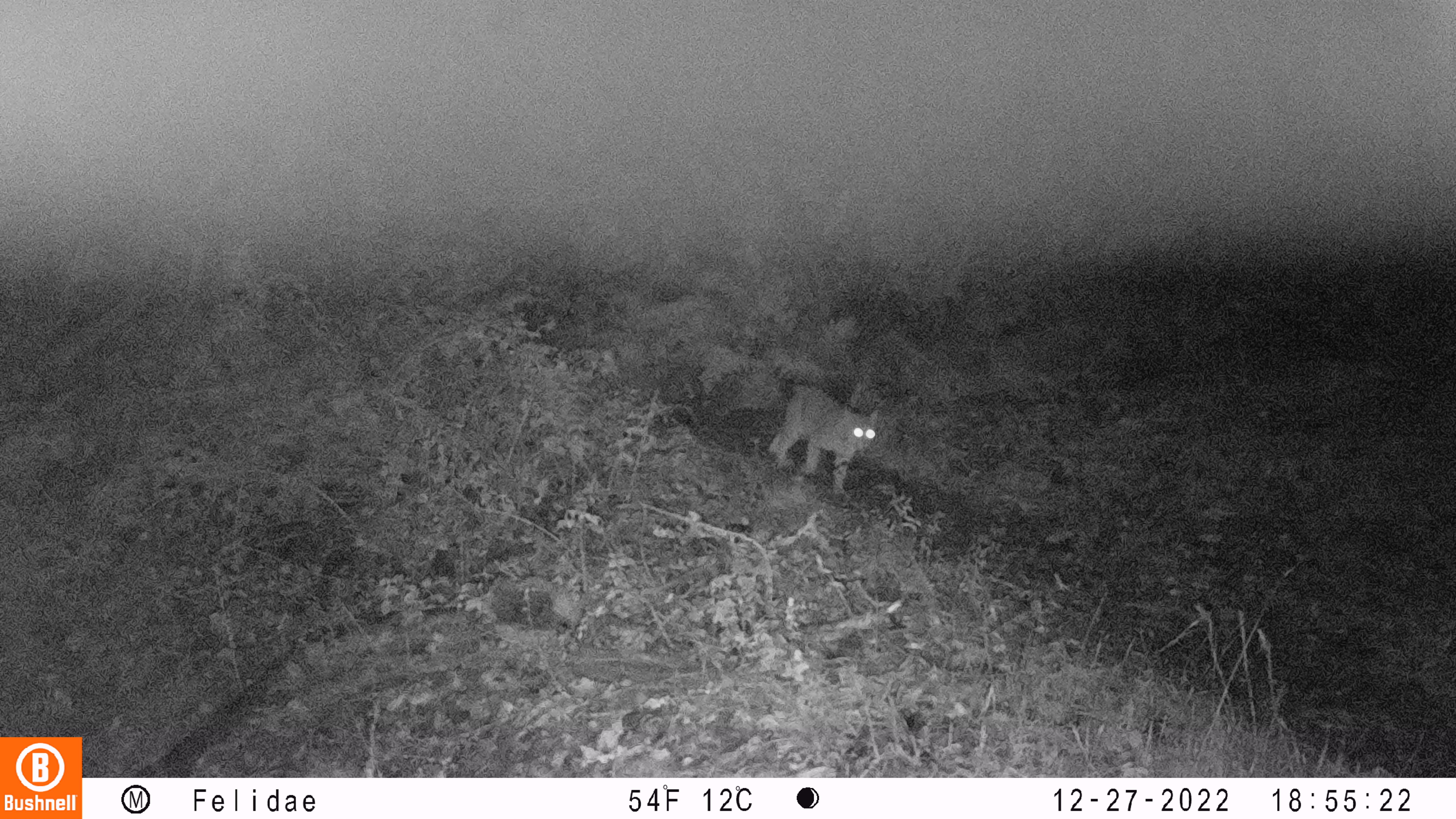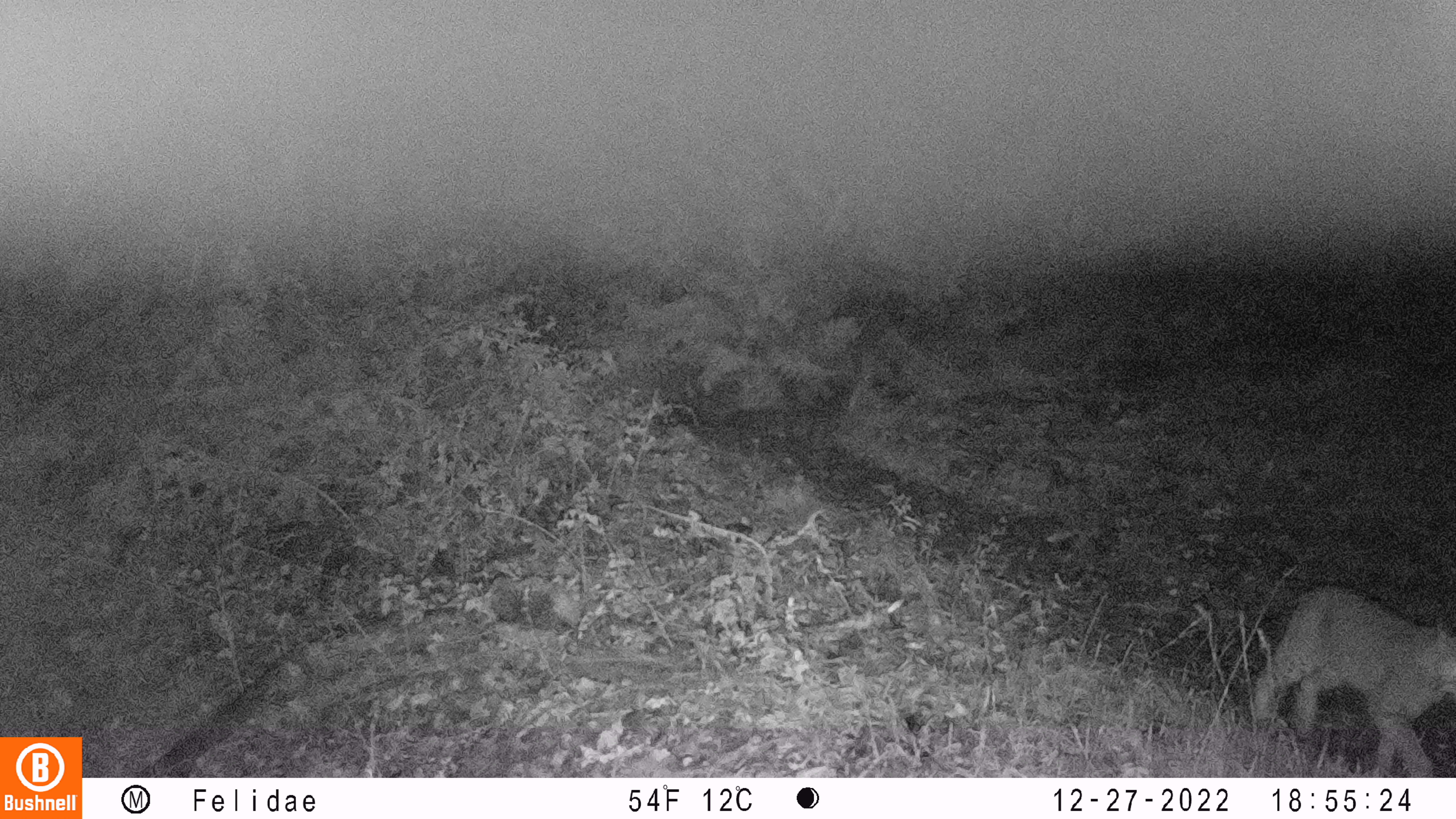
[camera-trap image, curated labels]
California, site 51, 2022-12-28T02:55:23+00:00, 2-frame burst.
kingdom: Animalia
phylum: Chordata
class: Mammalia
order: Carnivora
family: Felidae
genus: Lynx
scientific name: Lynx rufus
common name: bobcat